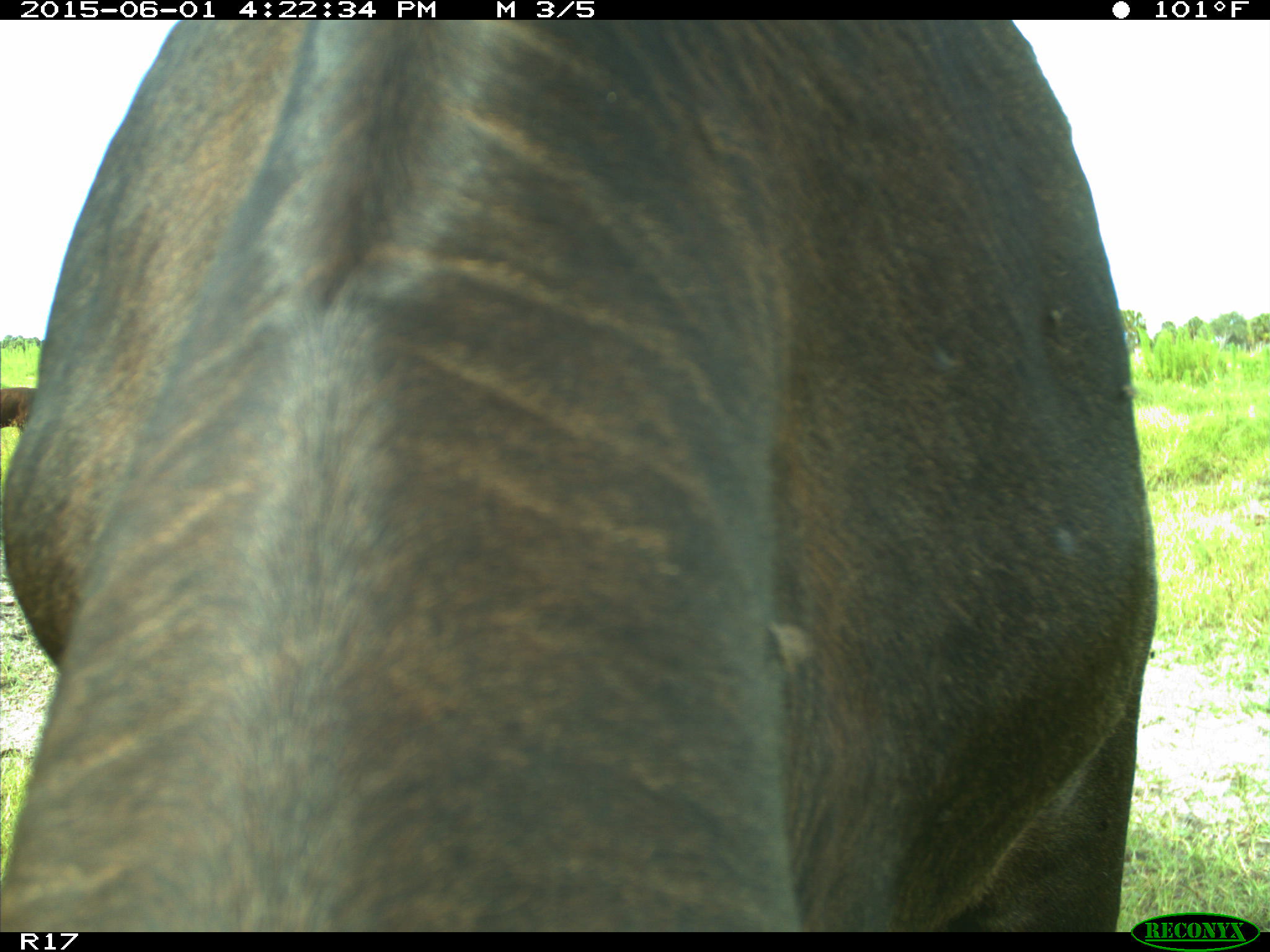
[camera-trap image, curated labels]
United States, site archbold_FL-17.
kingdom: Animalia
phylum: Chordata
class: Mammalia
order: Artiodactyla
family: Bovidae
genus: Bos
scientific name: Bos taurus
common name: domestic cow